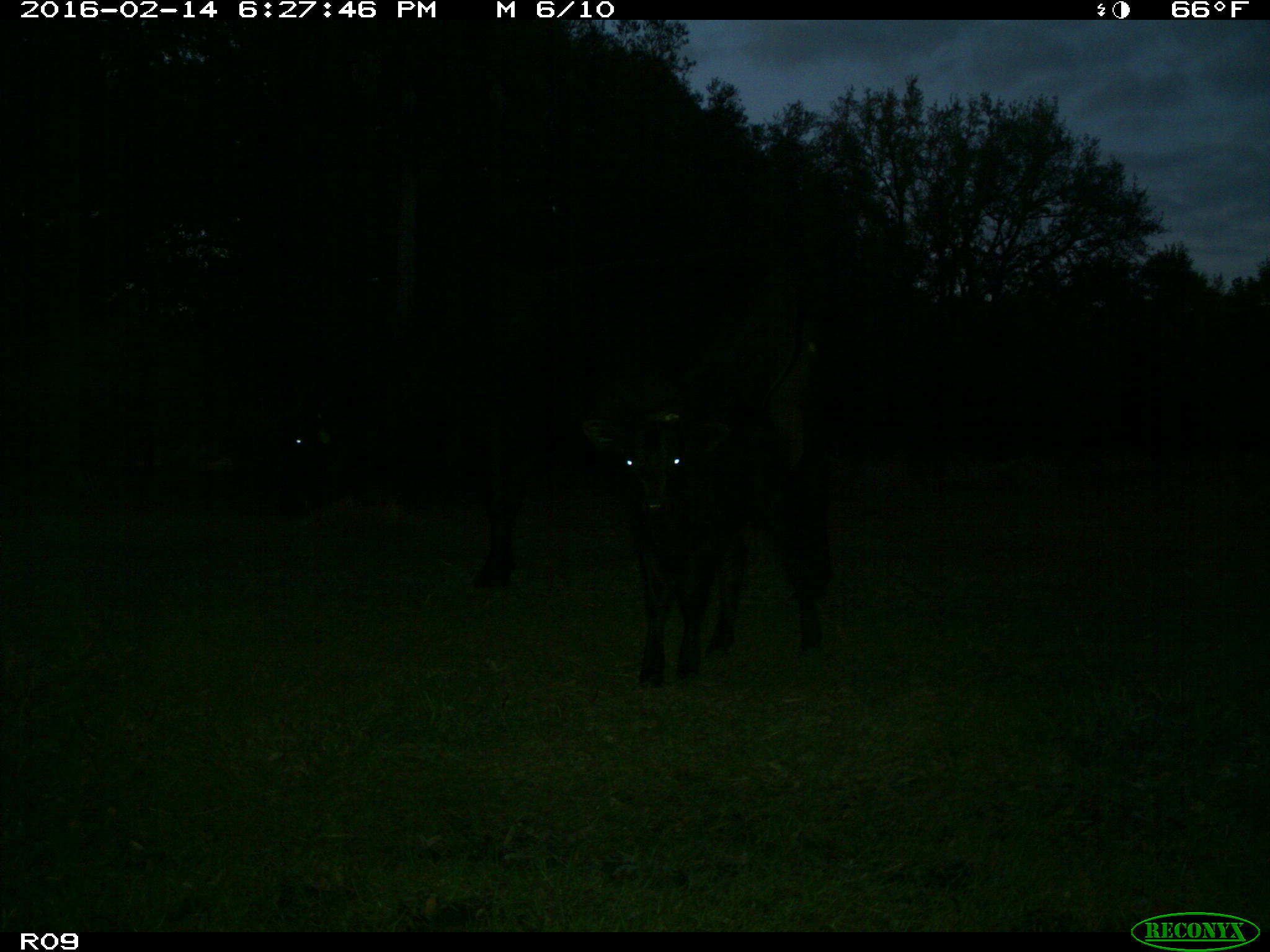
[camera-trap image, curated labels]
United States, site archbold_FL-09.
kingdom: Animalia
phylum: Chordata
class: Mammalia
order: Artiodactyla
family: Bovidae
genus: Bos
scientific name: Bos taurus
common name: domestic cow